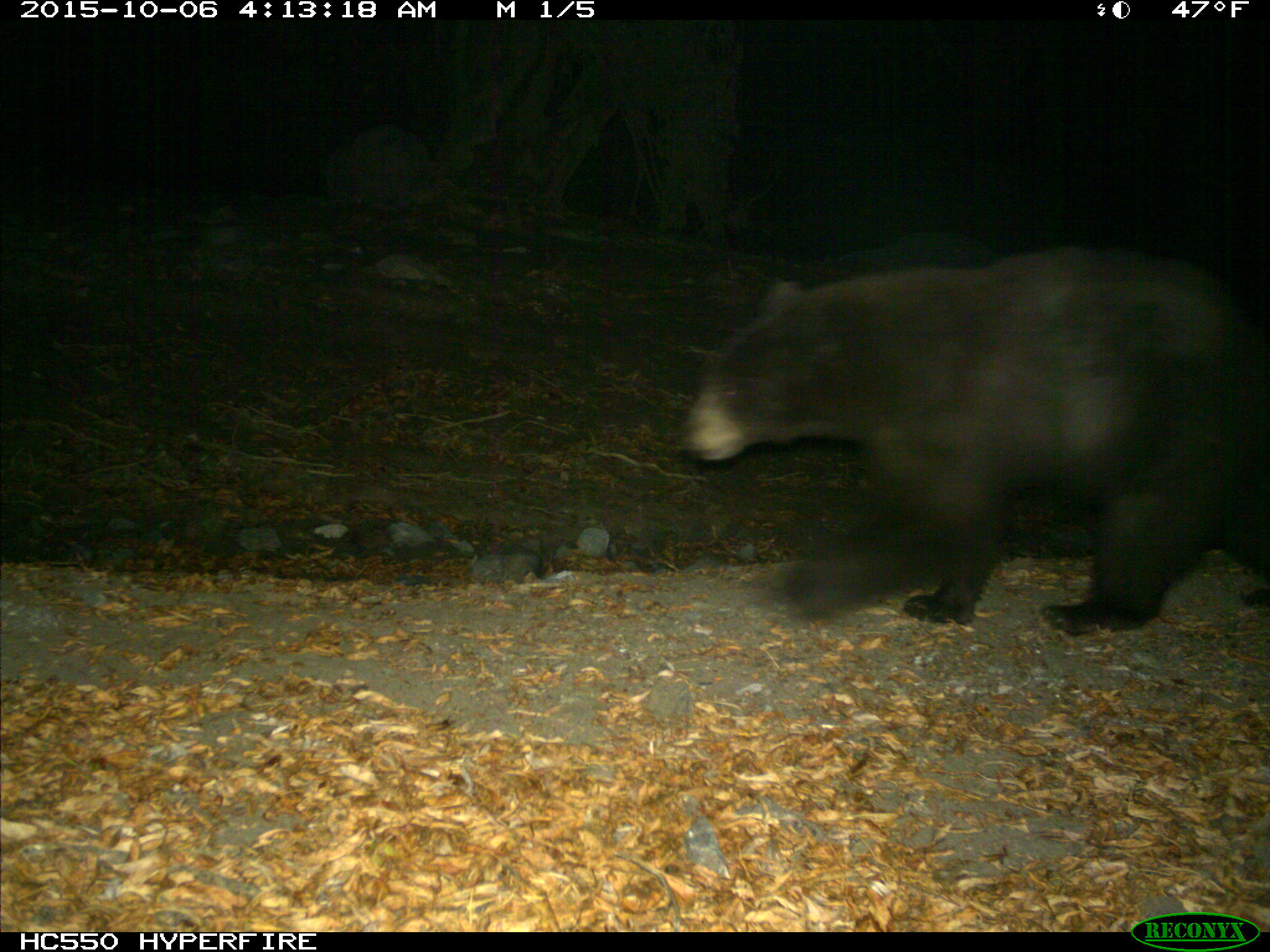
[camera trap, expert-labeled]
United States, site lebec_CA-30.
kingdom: Animalia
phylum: Chordata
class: Mammalia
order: Carnivora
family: Ursidae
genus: Ursus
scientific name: Ursus americanus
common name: american black bear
Ursus americanus (american black bear).